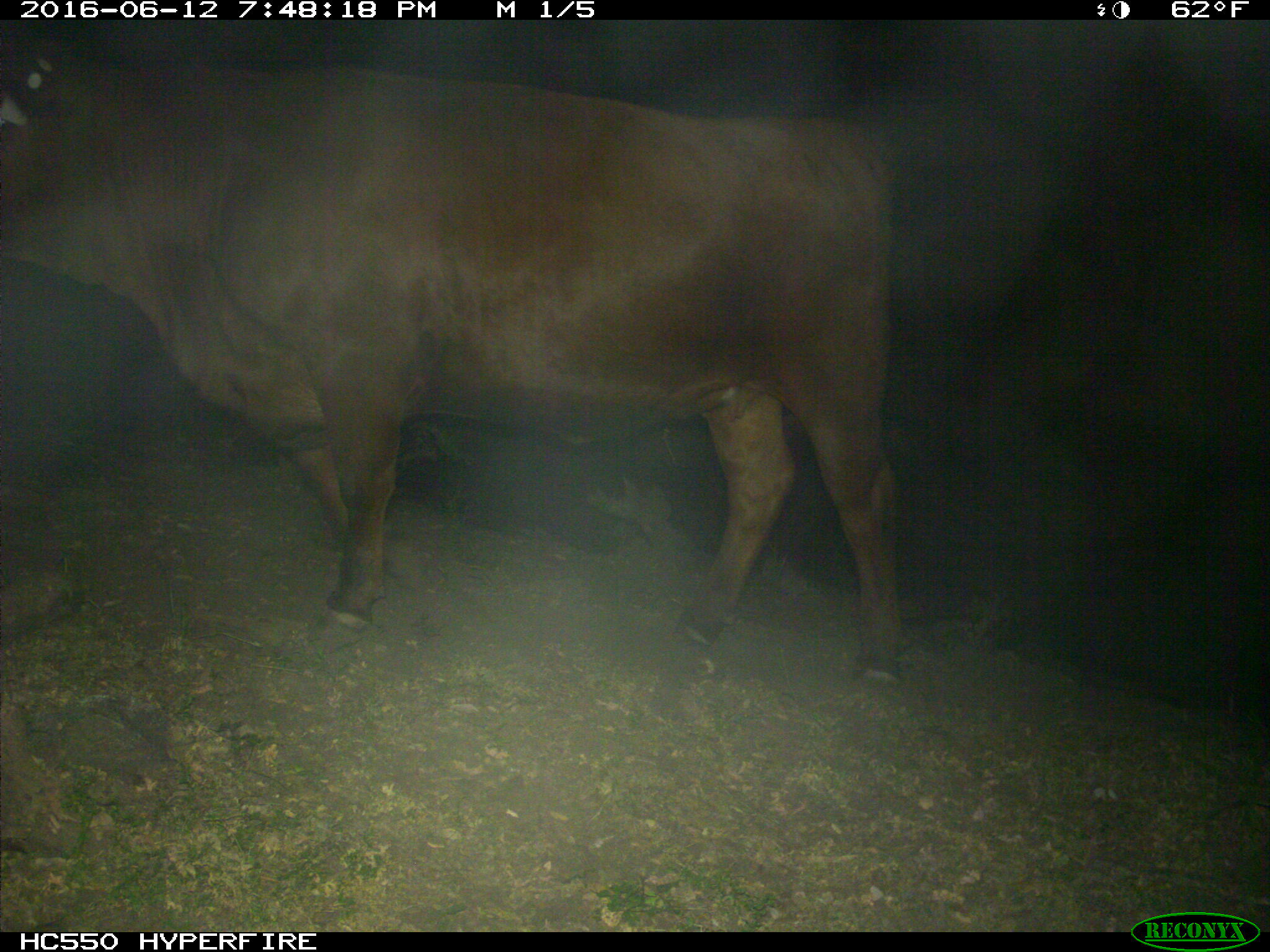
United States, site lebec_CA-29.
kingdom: Animalia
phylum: Chordata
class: Mammalia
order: Artiodactyla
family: Bovidae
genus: Bos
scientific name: Bos taurus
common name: domestic cow